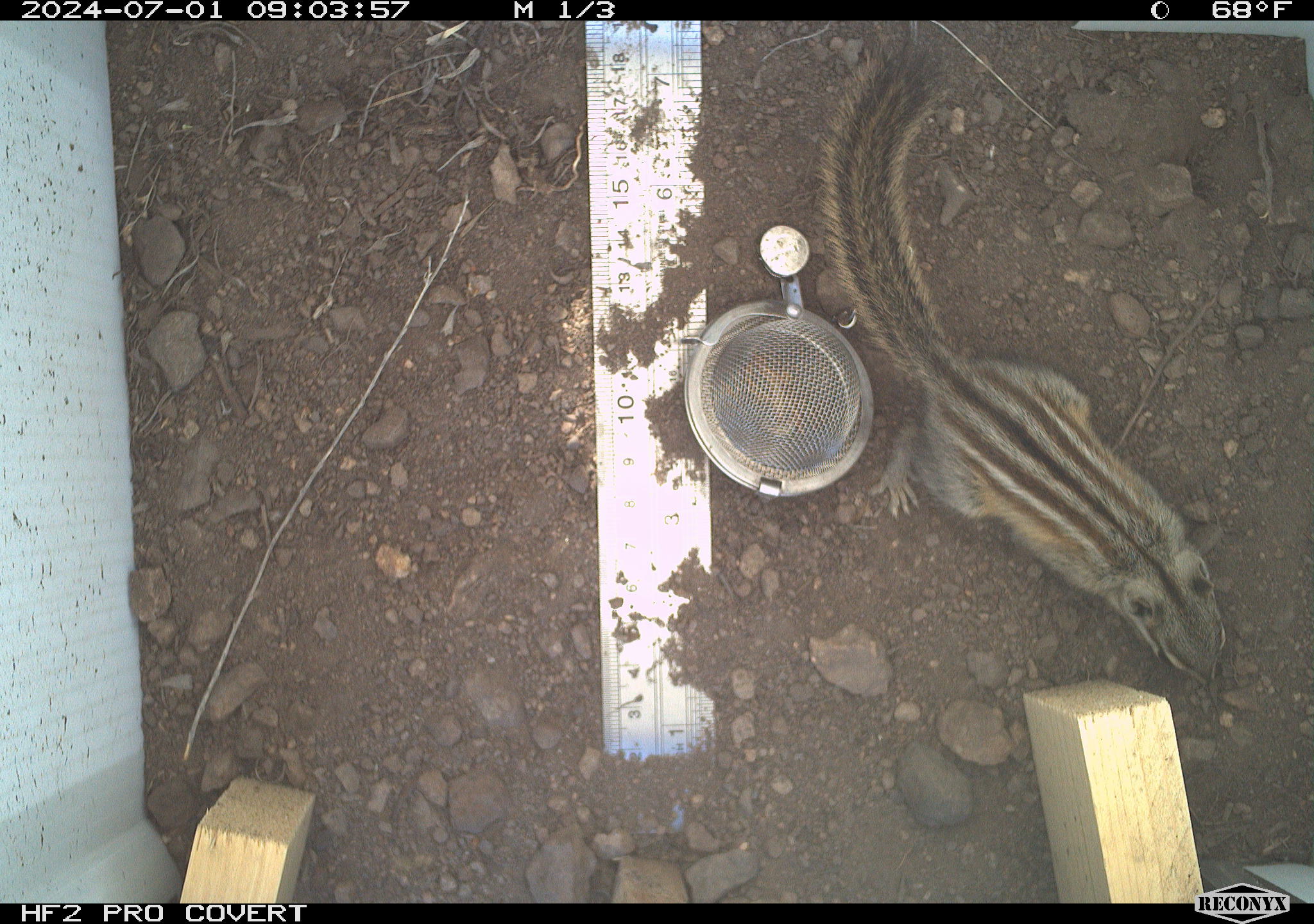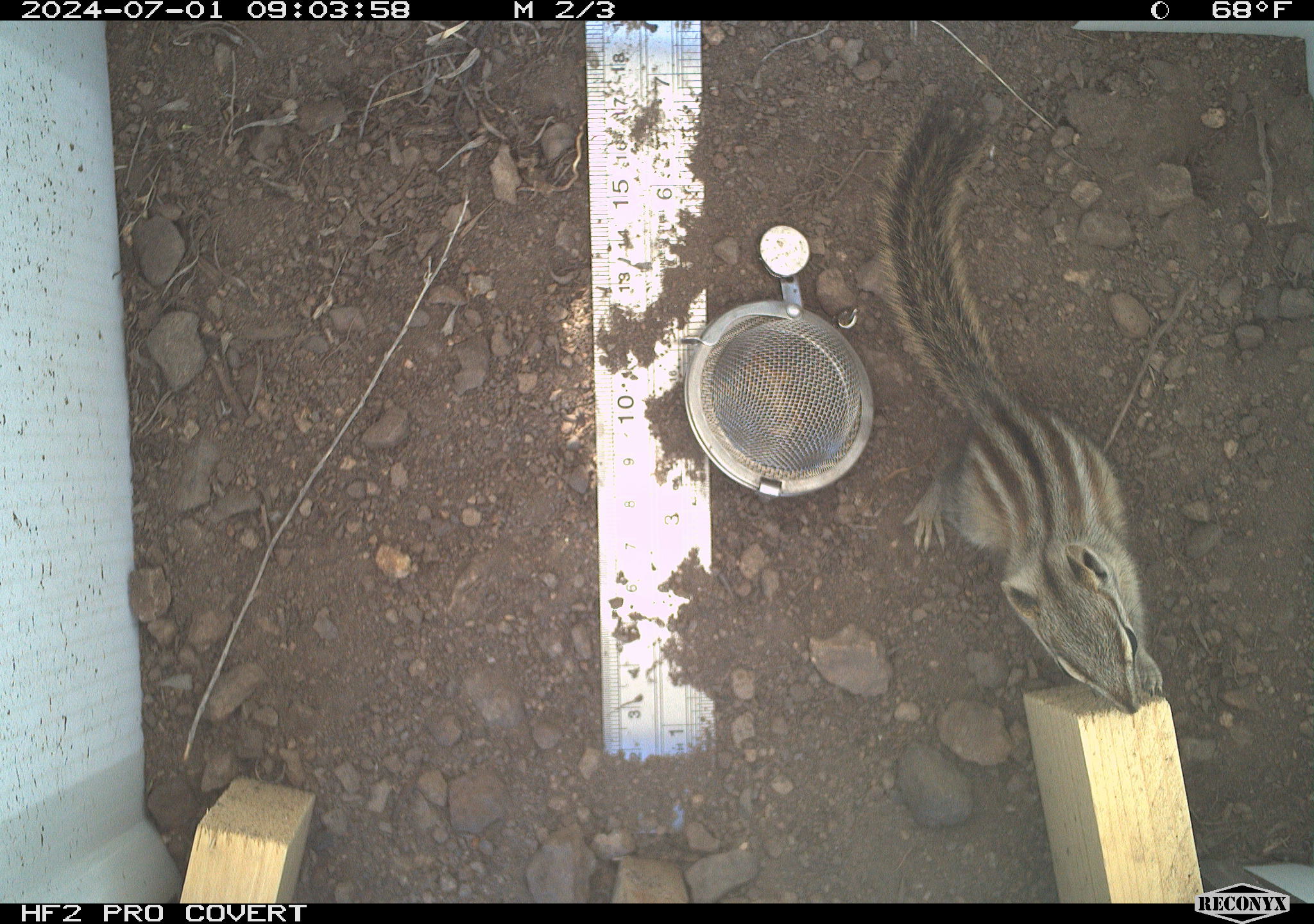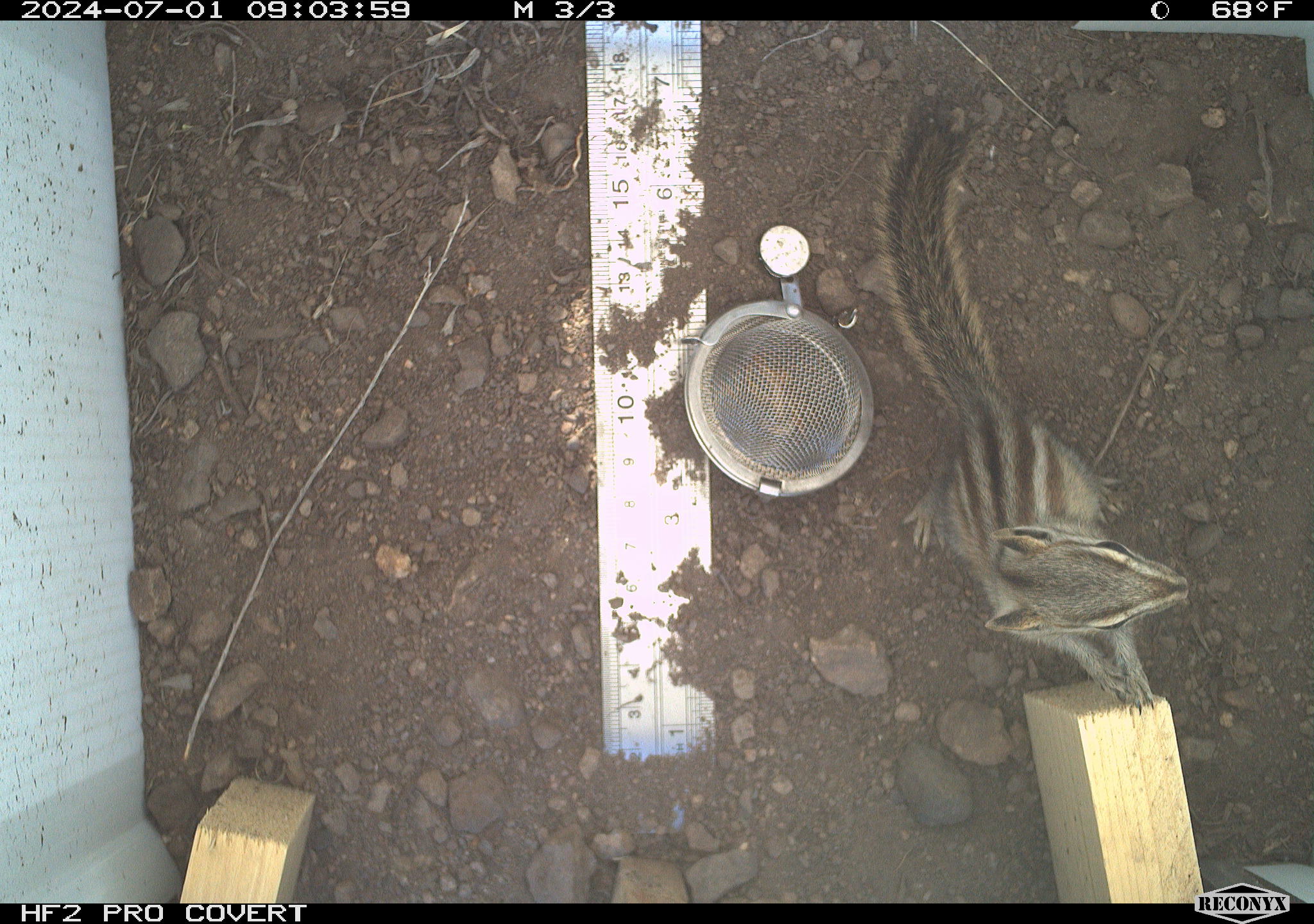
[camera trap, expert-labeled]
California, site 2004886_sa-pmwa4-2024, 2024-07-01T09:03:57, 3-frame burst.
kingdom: Animalia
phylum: Chordata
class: Mammalia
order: Rodentia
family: Sciuridae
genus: Neotamias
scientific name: Neotamias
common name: western chipmunks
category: neotamias species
Neotamias species (western chipmunks) (Neotamias).